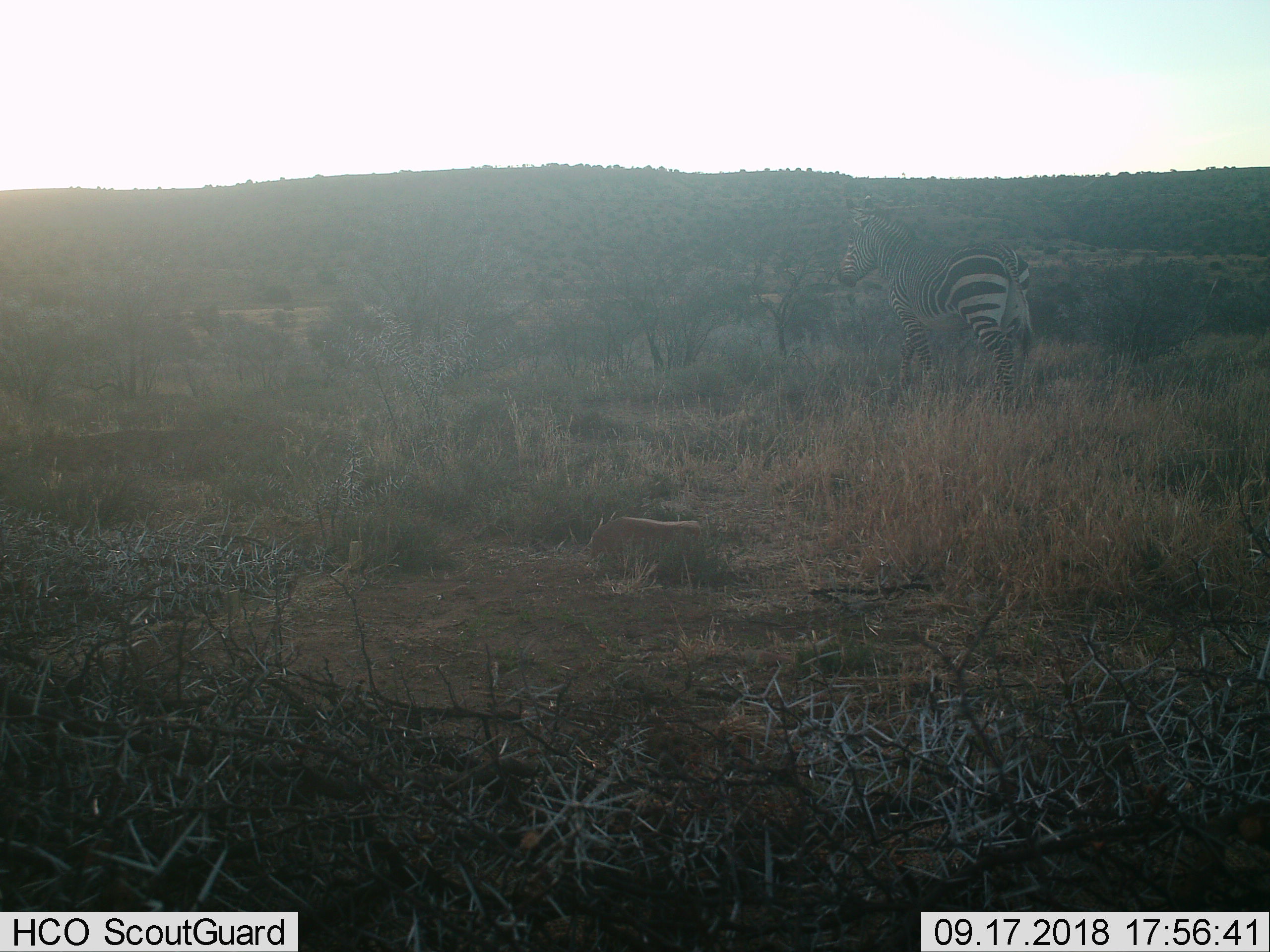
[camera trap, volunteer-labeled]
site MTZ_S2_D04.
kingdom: Animalia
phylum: Chordata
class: Mammalia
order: Perissodactyla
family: Equidae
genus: Equus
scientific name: Equus zebra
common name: mountain zebra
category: zebramountain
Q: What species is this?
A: Zebramountain (mountain zebra) (Equus zebra).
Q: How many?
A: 1.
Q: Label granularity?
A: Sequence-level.